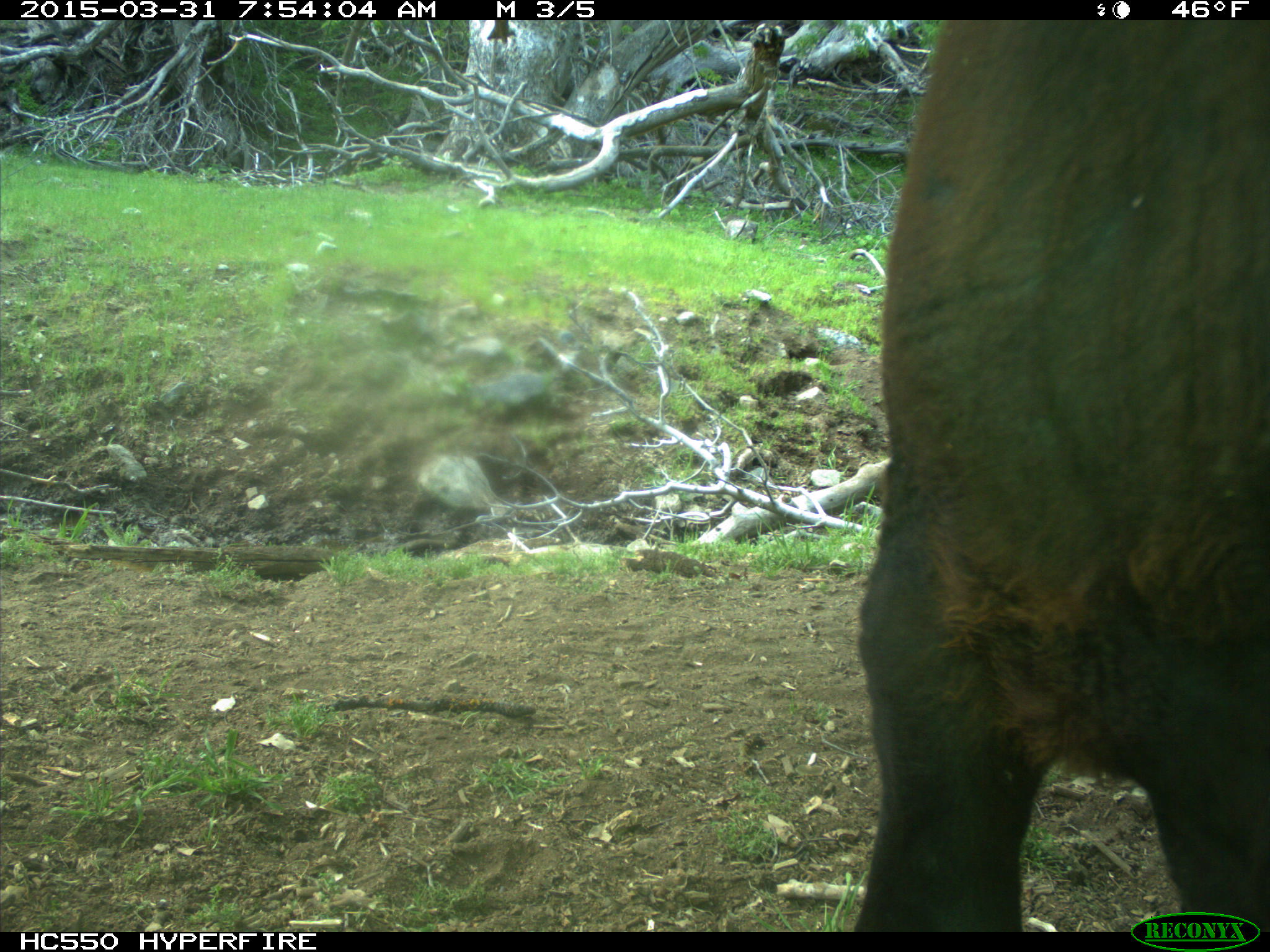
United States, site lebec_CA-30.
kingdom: Animalia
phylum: Chordata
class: Mammalia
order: Artiodactyla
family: Bovidae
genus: Bos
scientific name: Bos taurus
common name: domestic cow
Bos taurus (domestic cow).